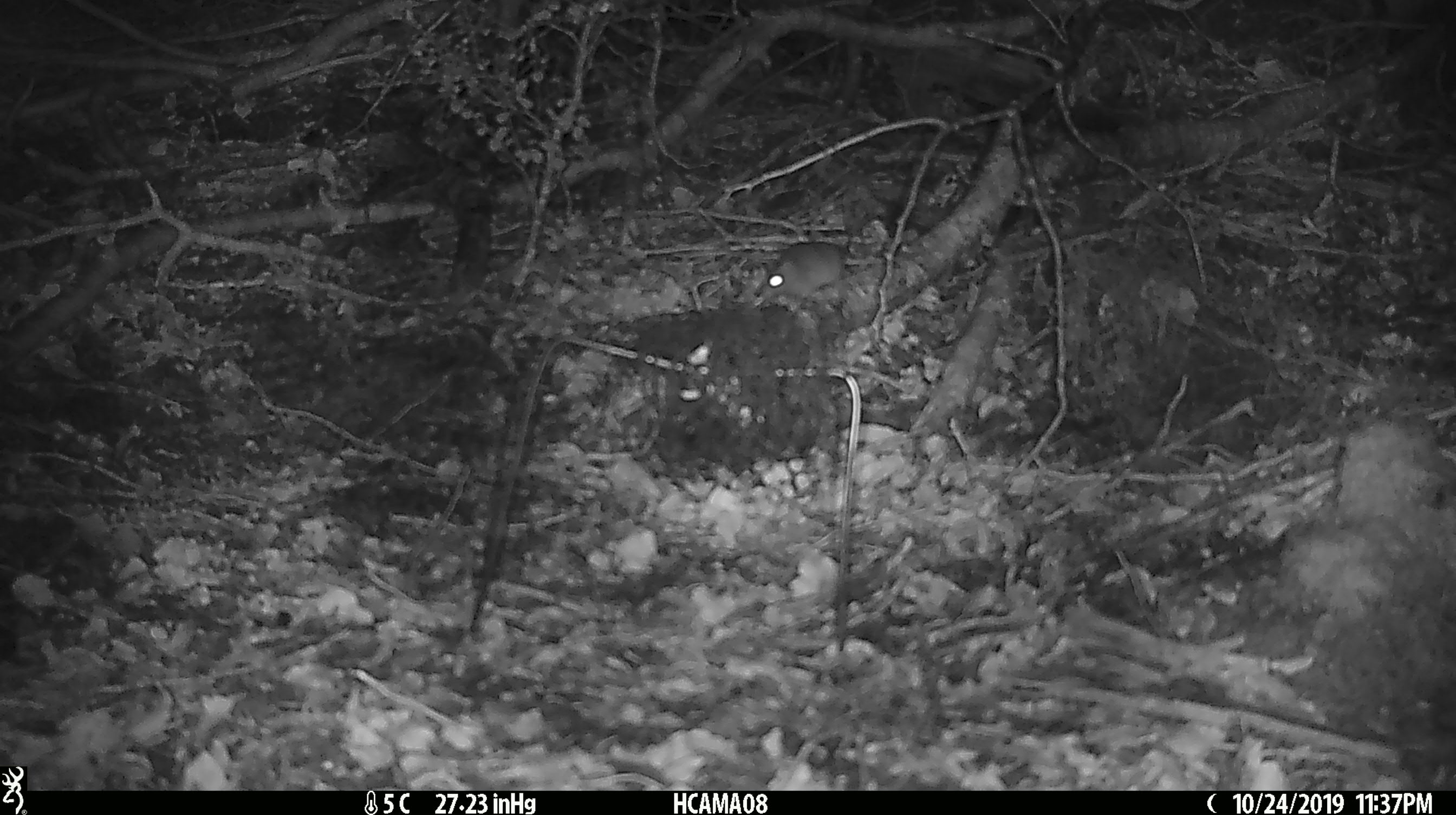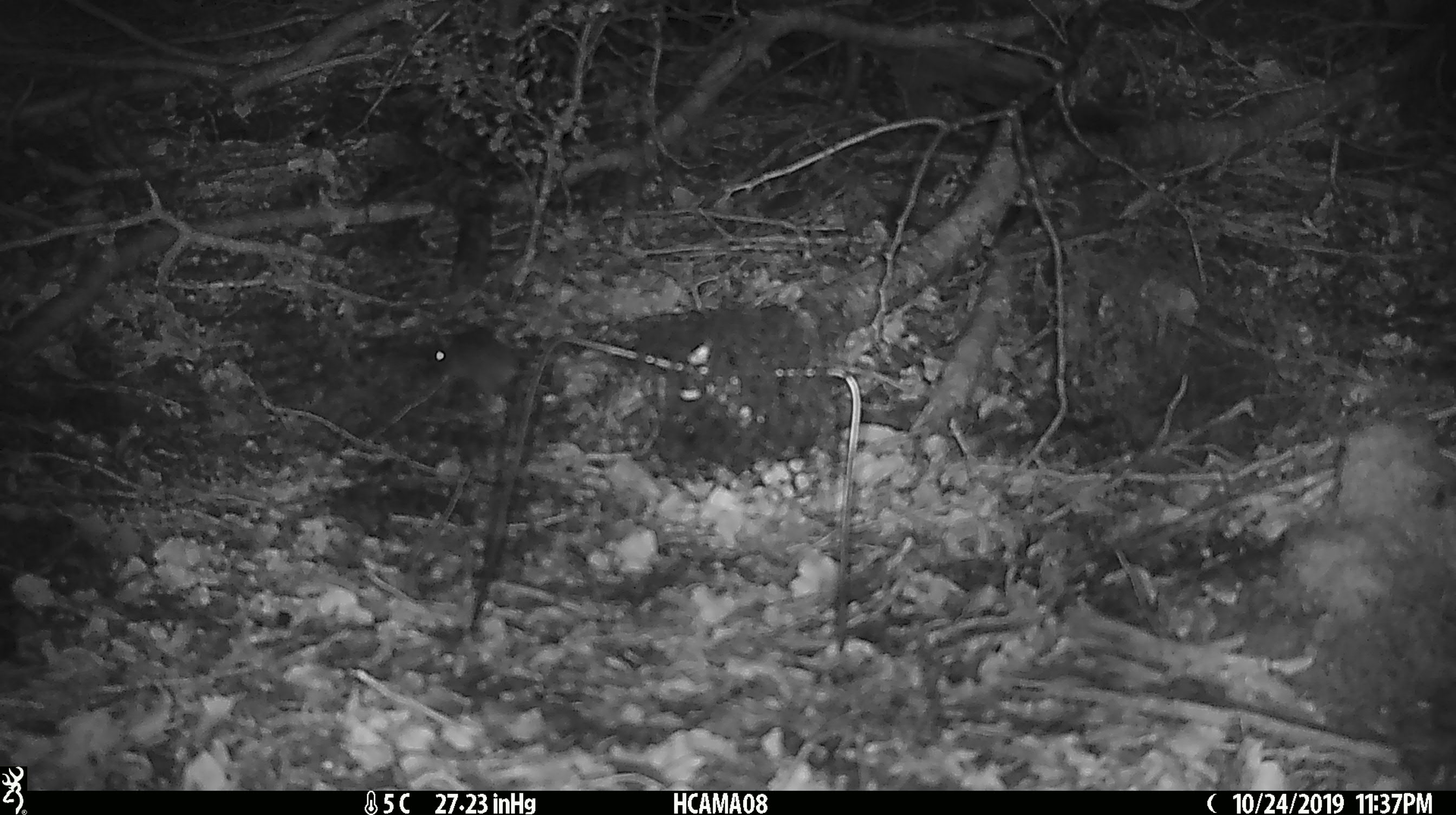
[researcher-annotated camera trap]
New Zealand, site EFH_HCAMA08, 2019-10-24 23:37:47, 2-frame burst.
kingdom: Animalia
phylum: Chordata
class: Mammalia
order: Rodentia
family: Muridae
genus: Mus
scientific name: Mus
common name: mouse